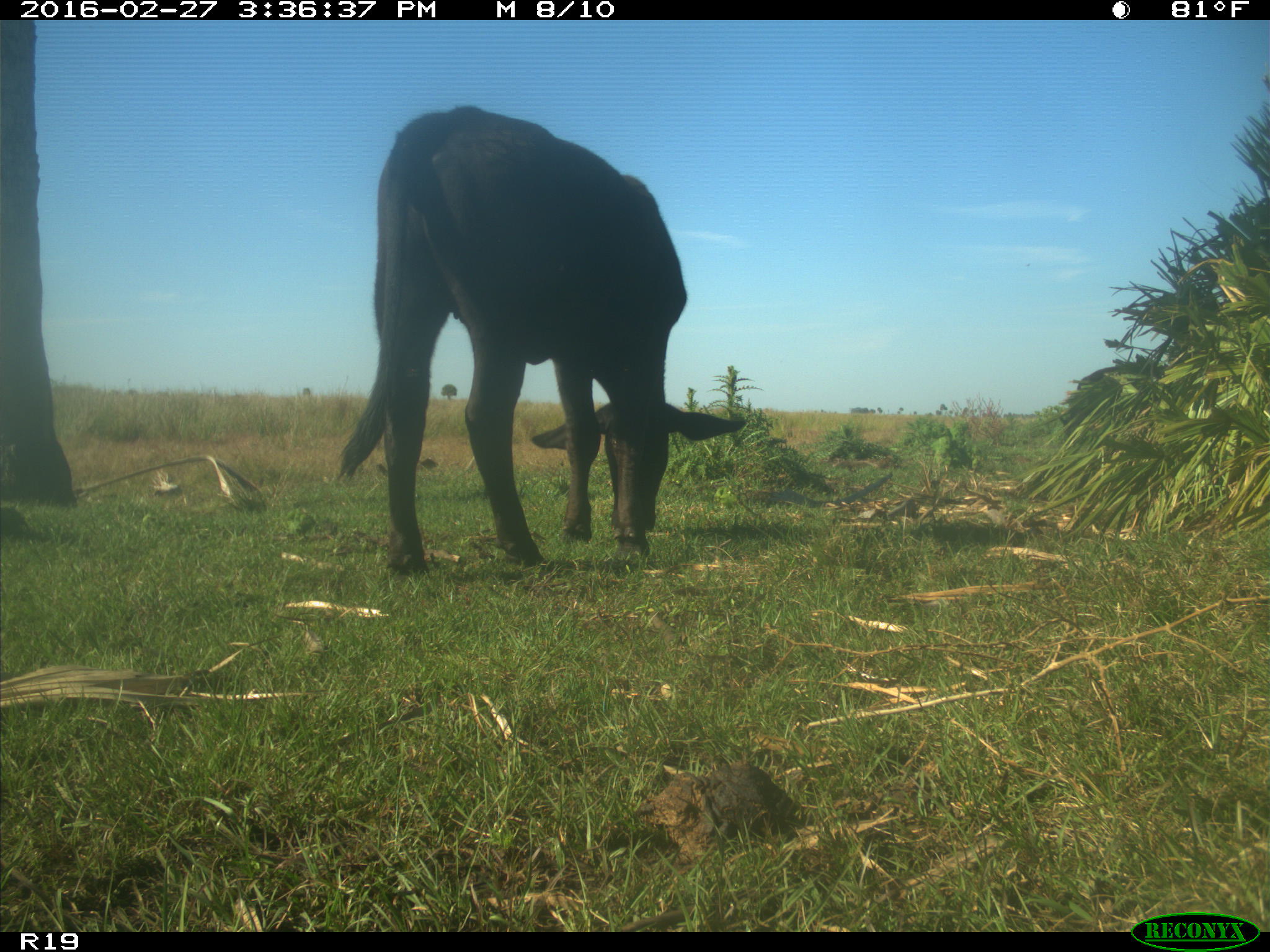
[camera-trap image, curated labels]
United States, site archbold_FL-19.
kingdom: Animalia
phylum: Chordata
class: Mammalia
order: Artiodactyla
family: Bovidae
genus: Bos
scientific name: Bos taurus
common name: domestic cow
Bos taurus (domestic cow).